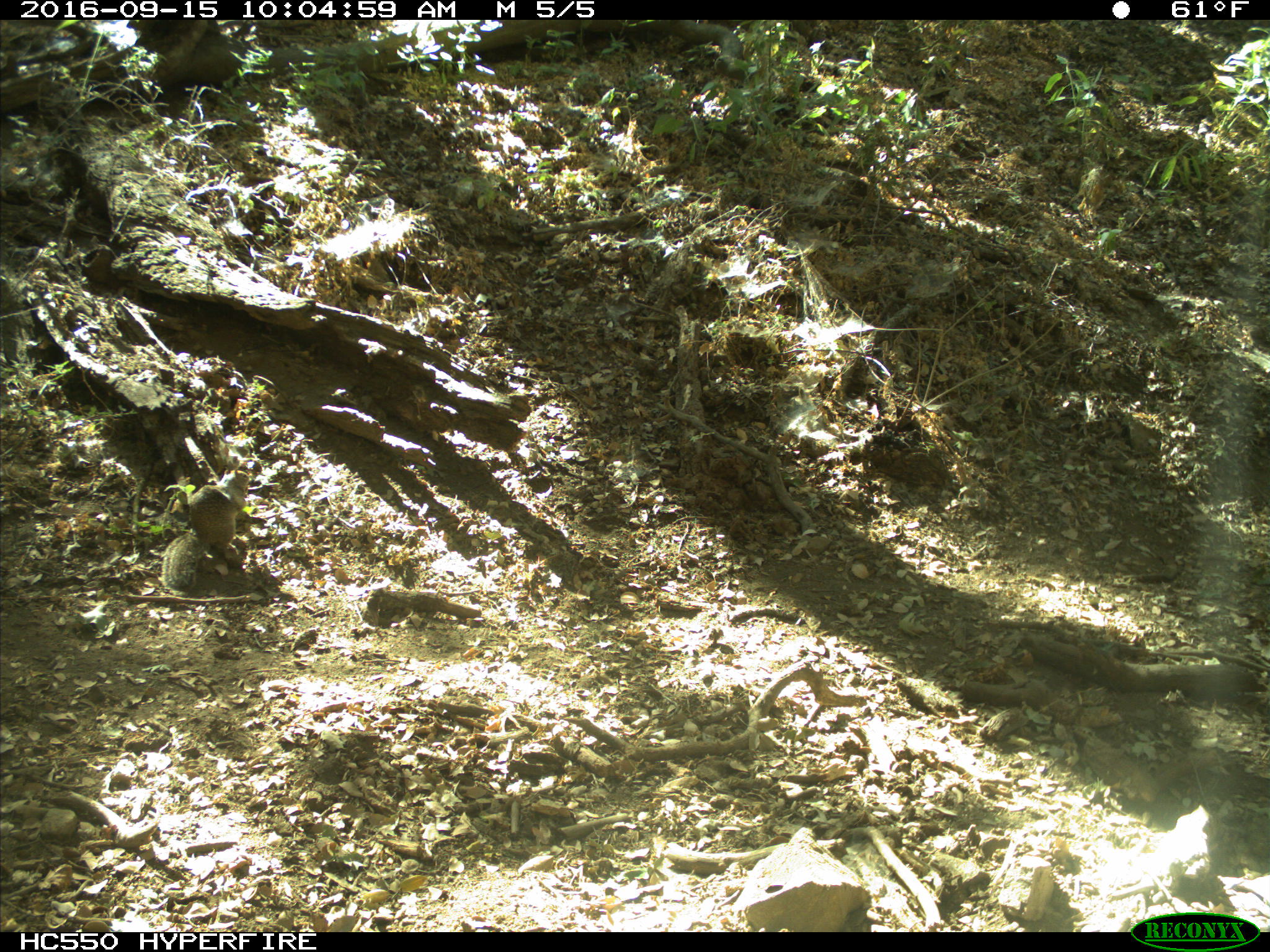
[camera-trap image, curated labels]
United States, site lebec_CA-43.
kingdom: Animalia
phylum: Chordata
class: Mammalia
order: Rodentia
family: Sciuridae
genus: Otospermophilus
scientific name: Otospermophilus beecheyi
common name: california ground squirrel